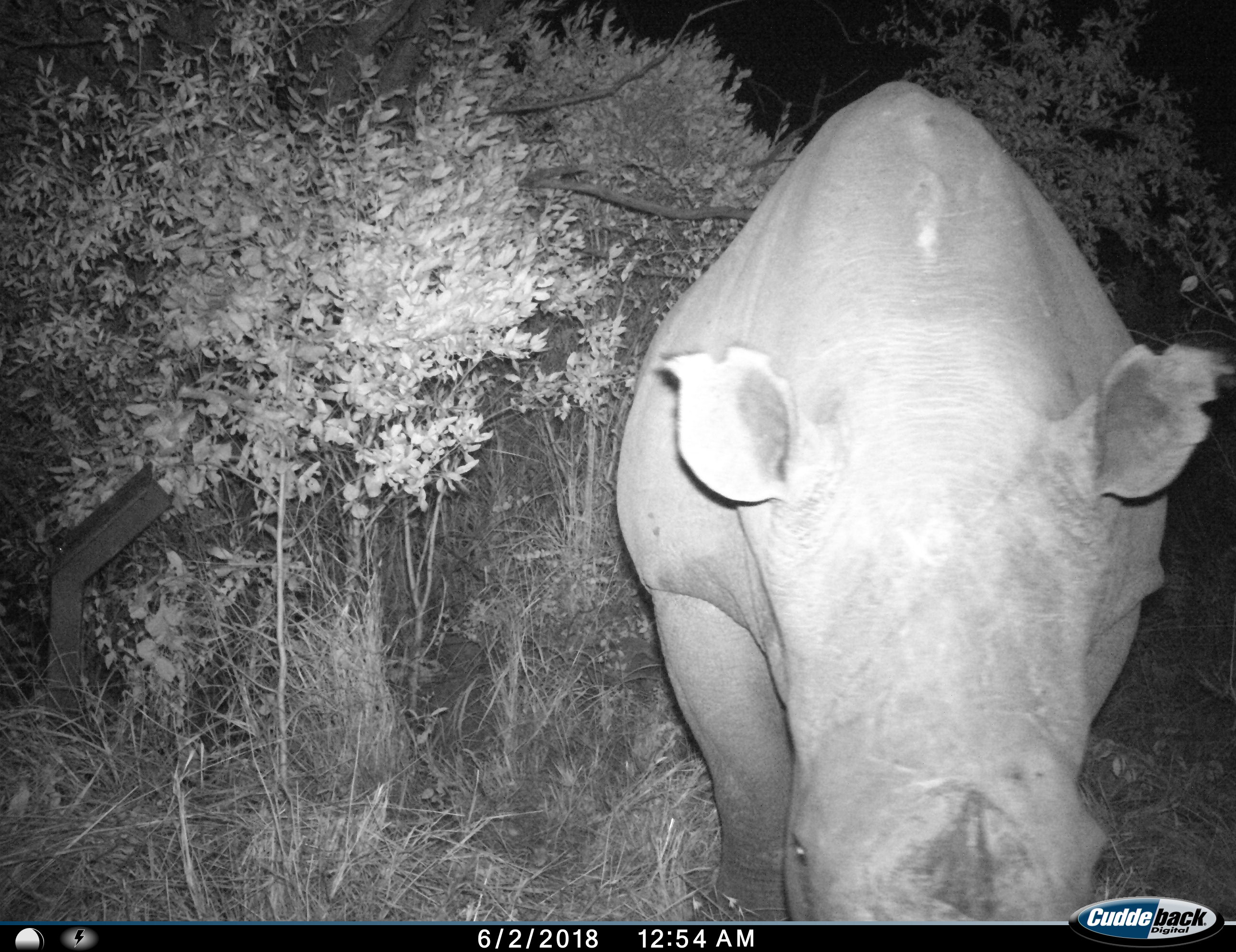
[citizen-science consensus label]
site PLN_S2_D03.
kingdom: Animalia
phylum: Chordata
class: Mammalia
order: Perissodactyla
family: Rhinocerotidae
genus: Ceratotherium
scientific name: Ceratotherium simum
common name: white rhinoceros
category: rhinoceroswhite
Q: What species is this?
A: Rhinoceroswhite (white rhinoceros) (Ceratotherium simum).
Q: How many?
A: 1.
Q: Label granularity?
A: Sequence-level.